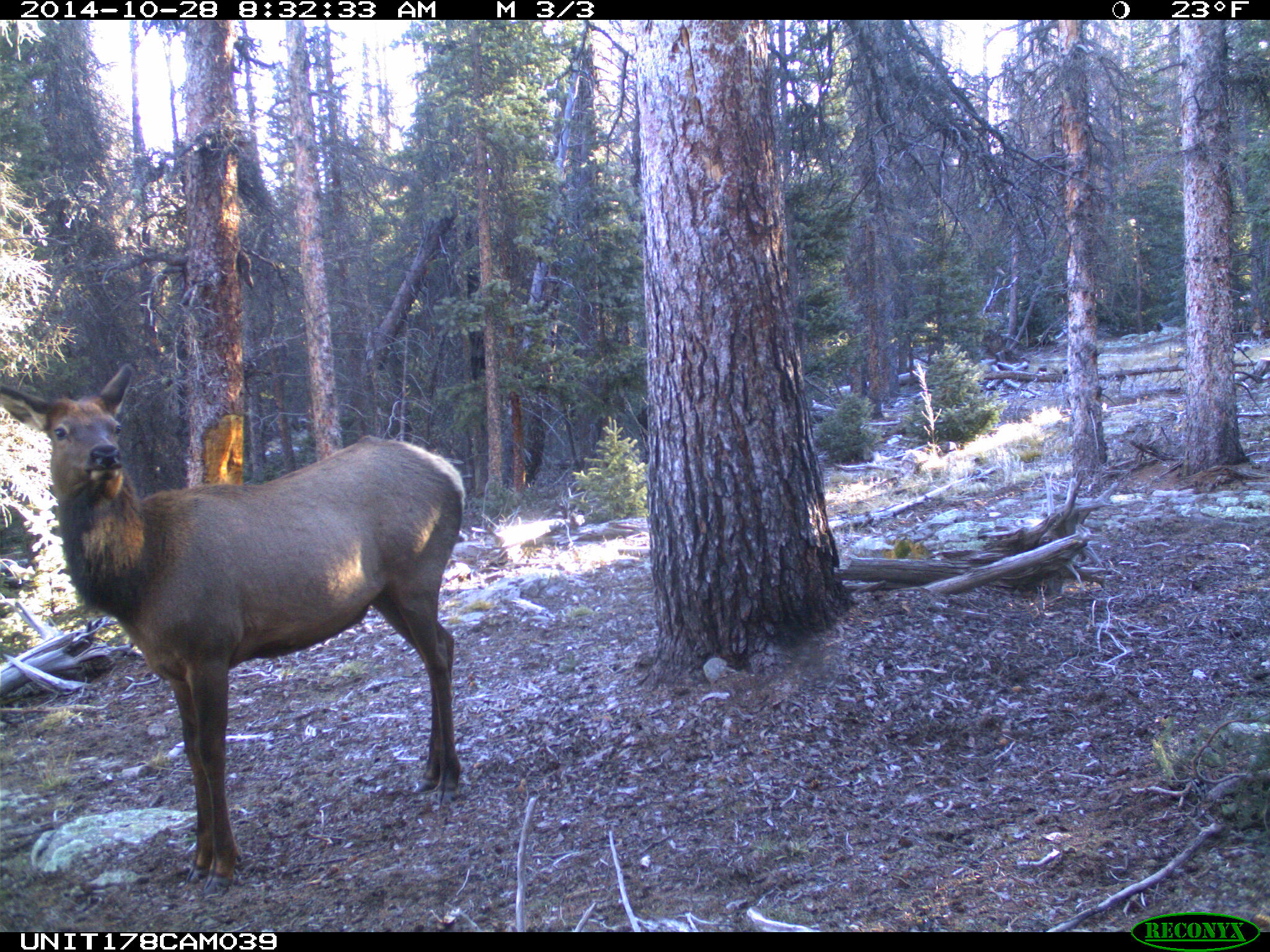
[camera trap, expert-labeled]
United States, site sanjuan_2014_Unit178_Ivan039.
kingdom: Animalia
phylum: Chordata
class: Mammalia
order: Artiodactyla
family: Cervidae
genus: Cervus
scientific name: Cervus elaphus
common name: red deer